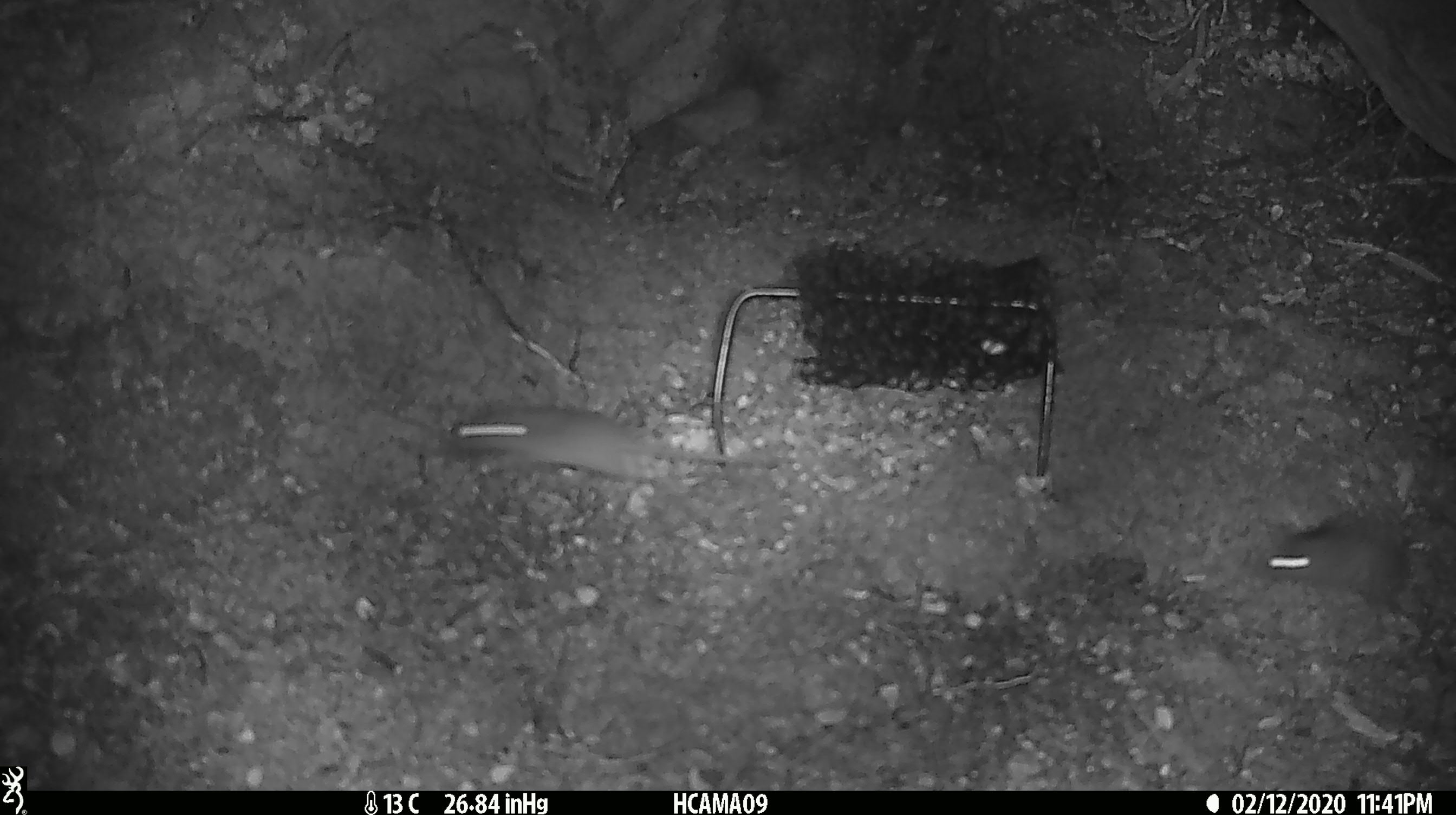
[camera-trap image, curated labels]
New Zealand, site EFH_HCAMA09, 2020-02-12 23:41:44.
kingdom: Animalia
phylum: Chordata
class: Mammalia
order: Rodentia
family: Muridae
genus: Mus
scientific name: Mus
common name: mouse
Mouse (Mus).